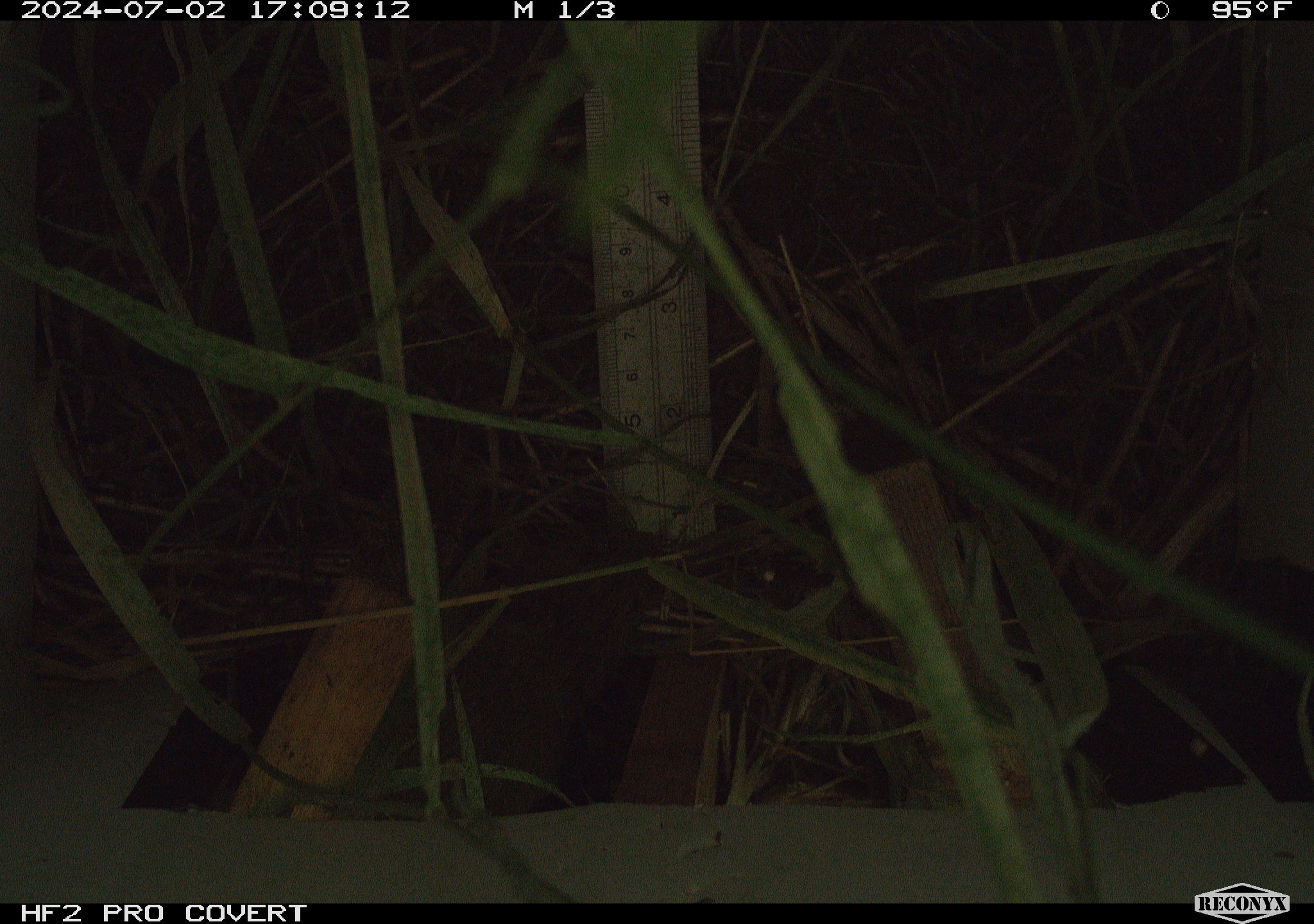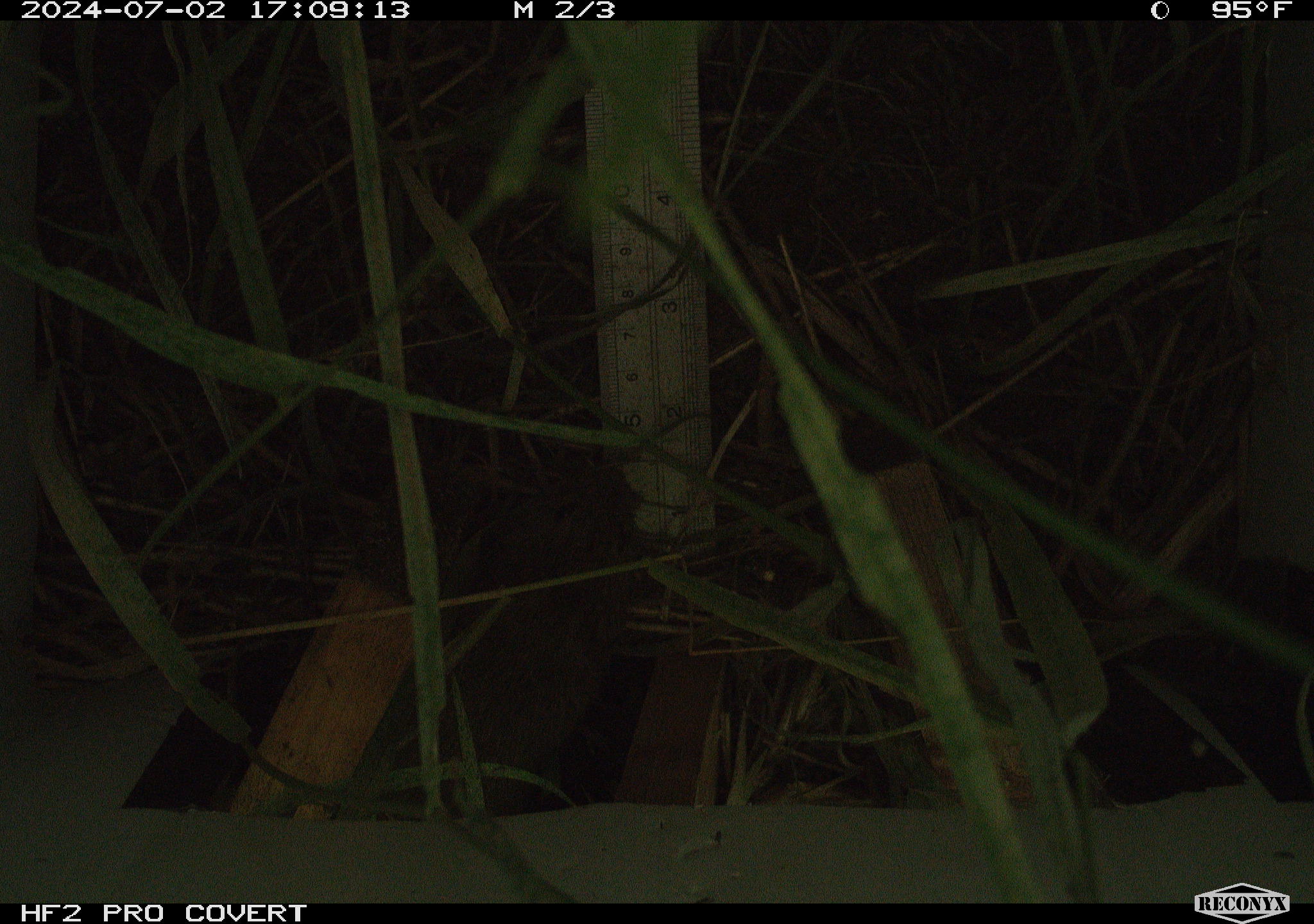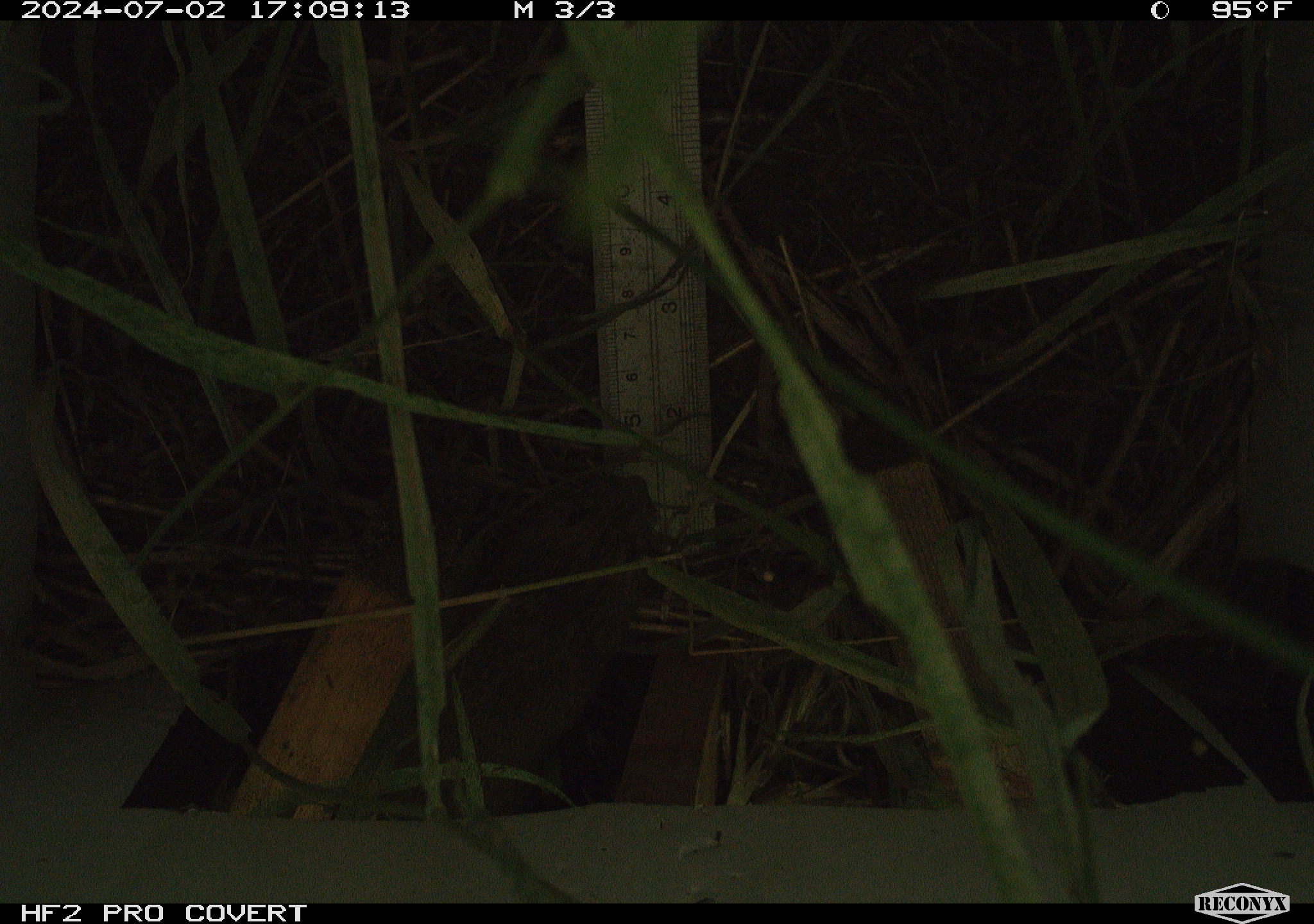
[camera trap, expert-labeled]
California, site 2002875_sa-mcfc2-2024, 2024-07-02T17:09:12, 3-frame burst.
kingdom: Animalia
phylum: Chordata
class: Mammalia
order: Rodentia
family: Cricetidae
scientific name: Arvicolinae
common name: voles, lemmings, and muskrats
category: arvicolinae subfamily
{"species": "arvicolinae subfamily (voles, lemmings, and muskrats) (Arvicolinae)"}